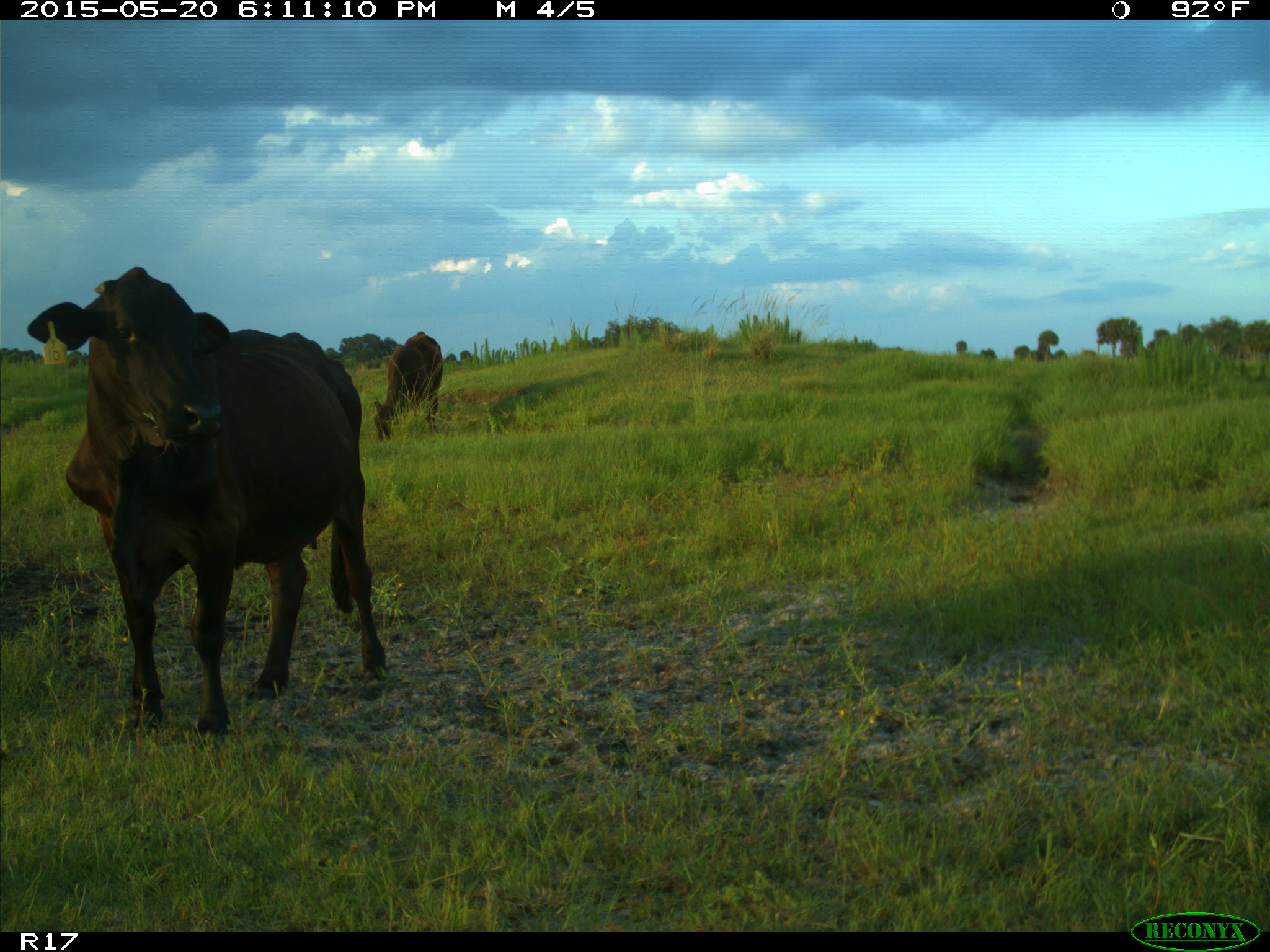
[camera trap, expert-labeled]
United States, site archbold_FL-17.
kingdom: Animalia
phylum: Chordata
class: Mammalia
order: Artiodactyla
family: Bovidae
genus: Bos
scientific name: Bos taurus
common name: domestic cow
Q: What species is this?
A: Bos taurus (domestic cow).